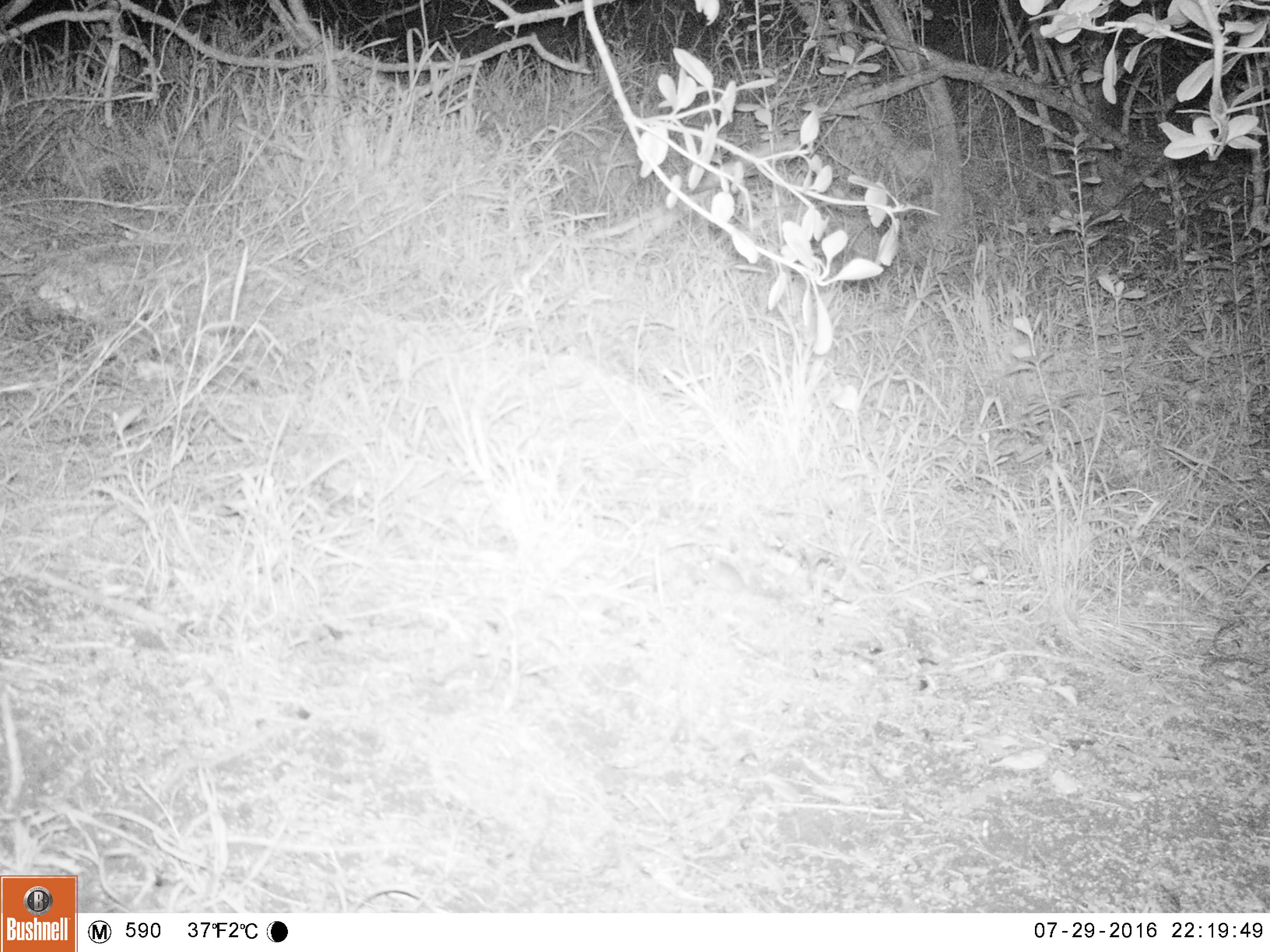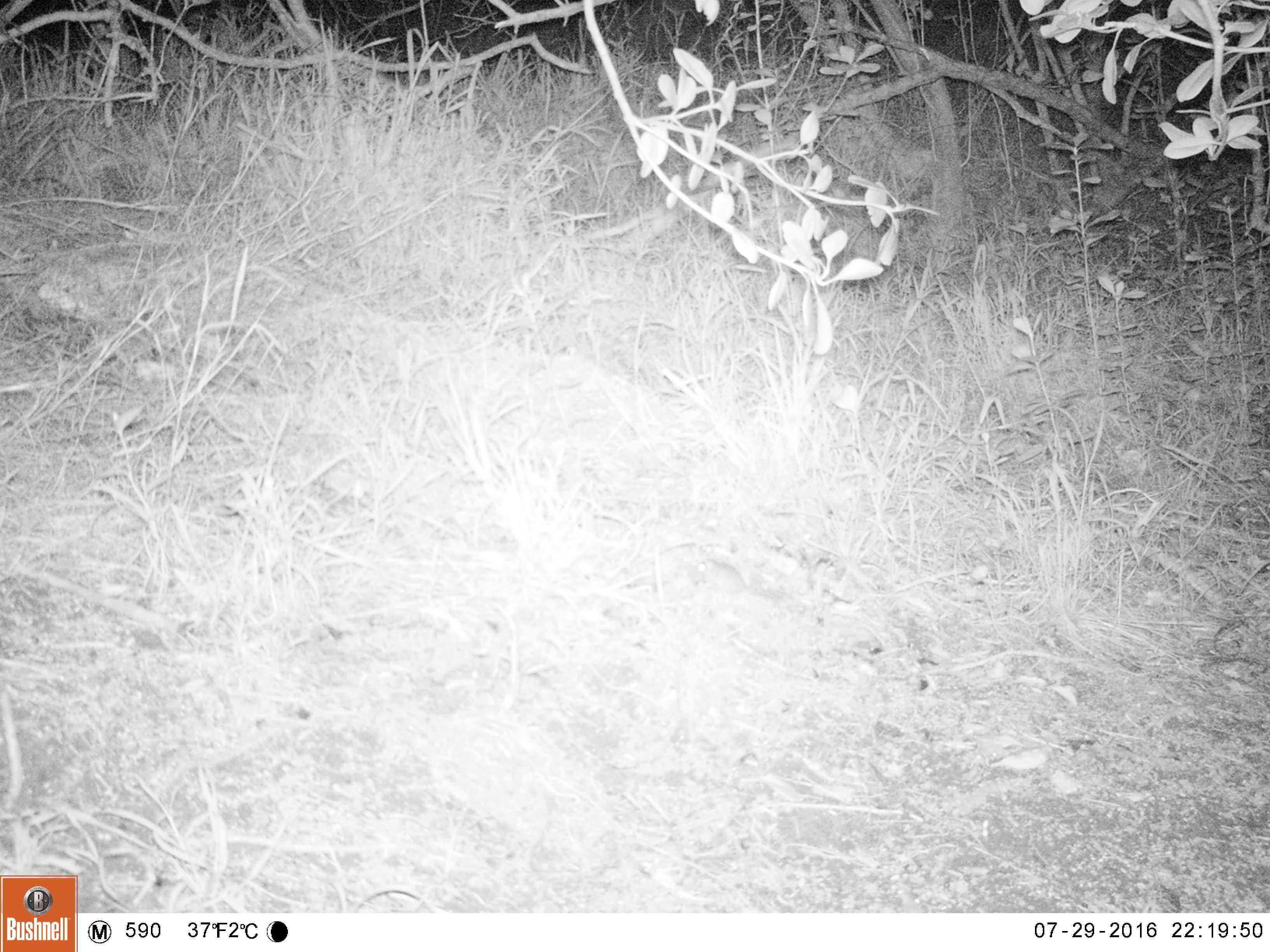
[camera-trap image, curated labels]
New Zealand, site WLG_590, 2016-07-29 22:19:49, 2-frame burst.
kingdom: Animalia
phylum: Chordata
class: Mammalia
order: Rodentia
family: Muridae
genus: Mus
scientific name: Mus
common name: mouse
Mouse (Mus).